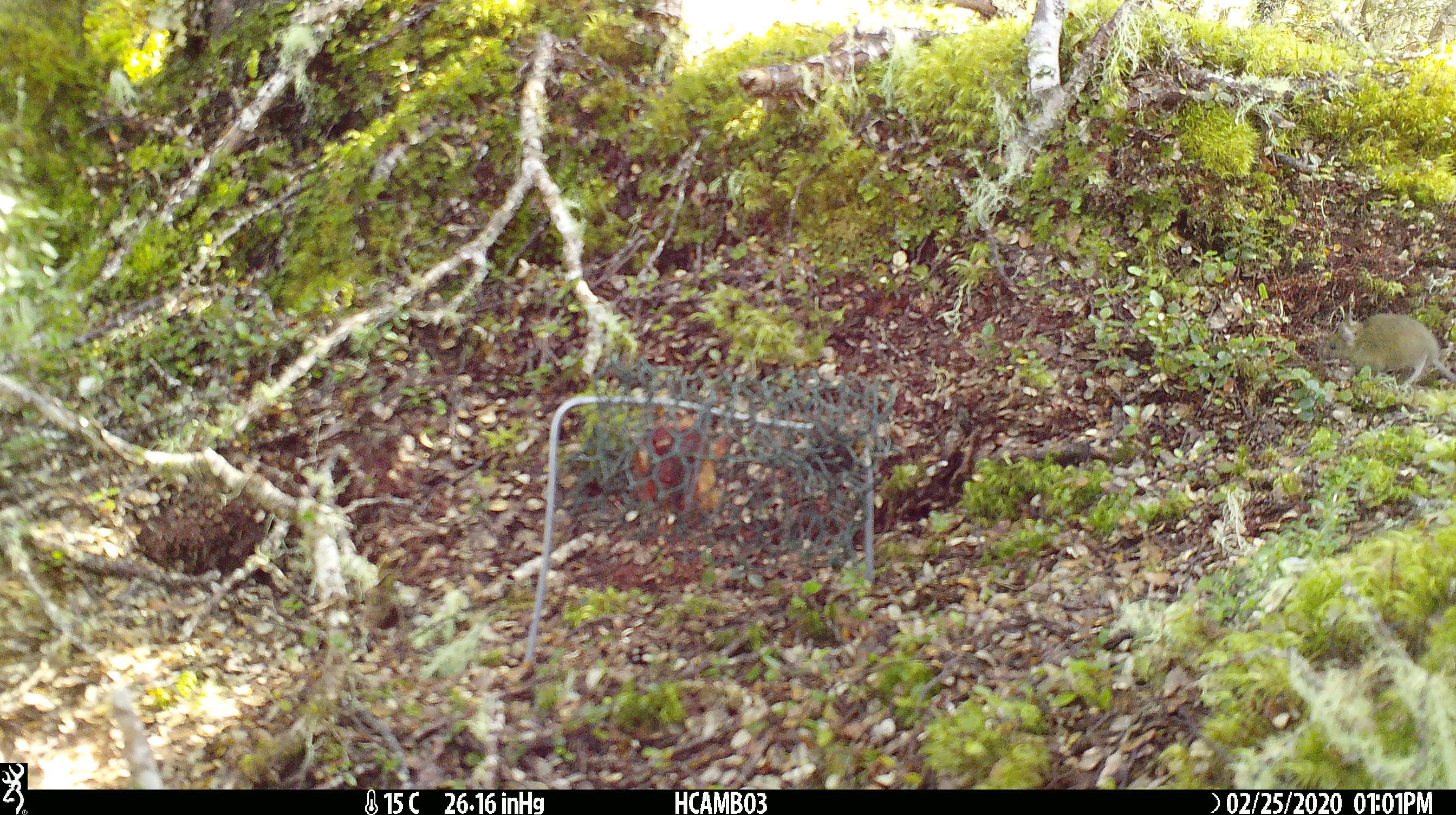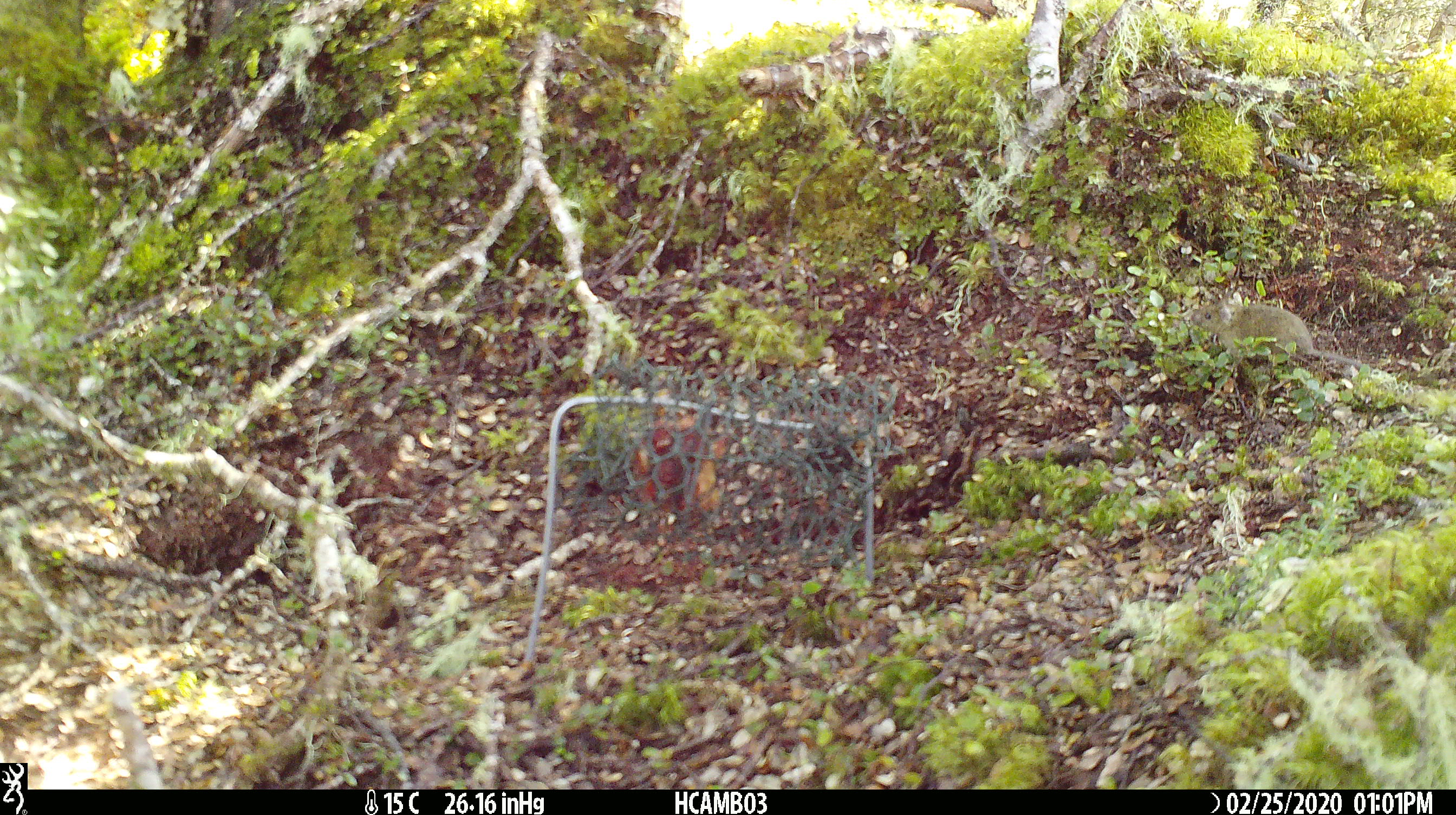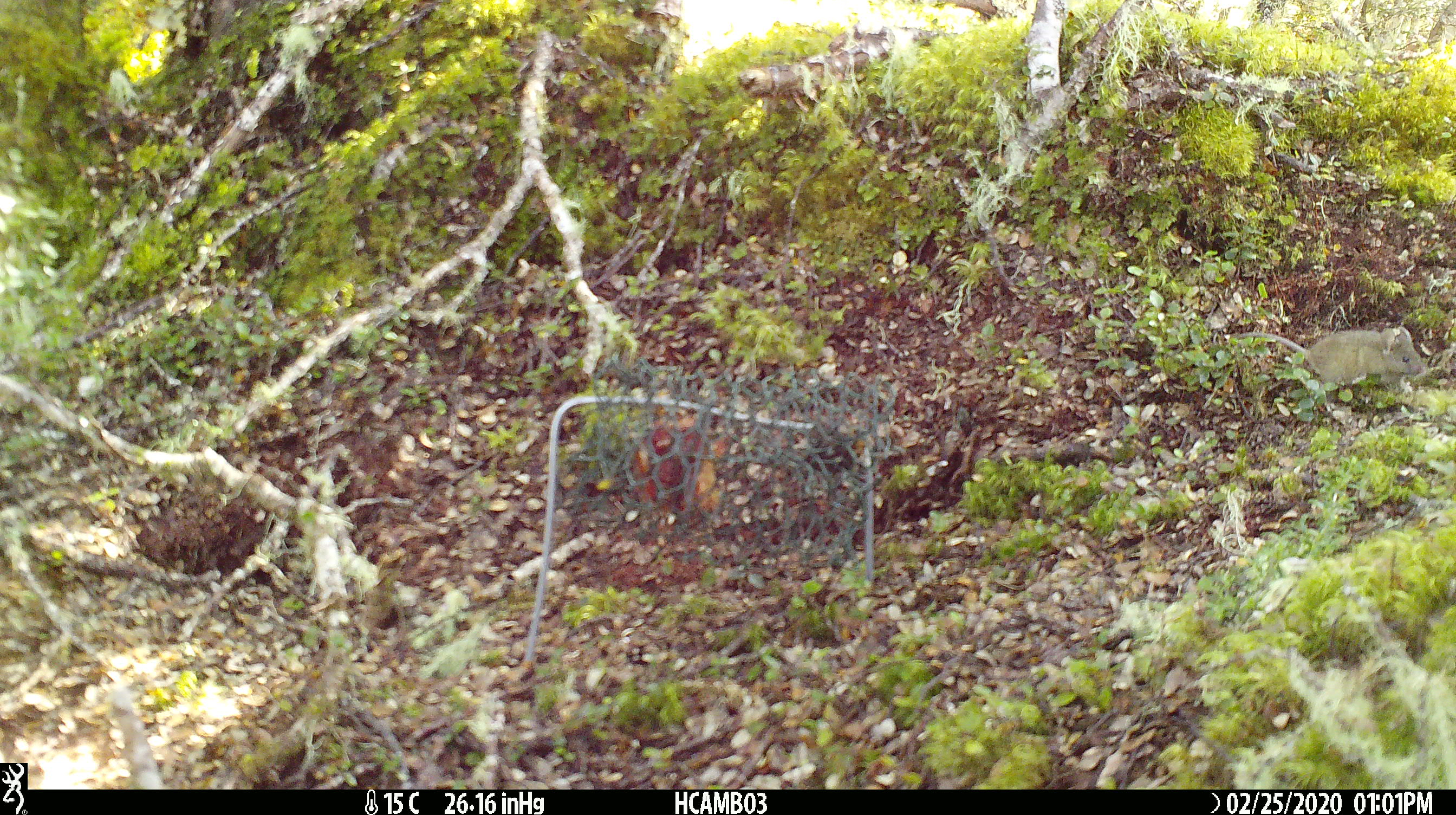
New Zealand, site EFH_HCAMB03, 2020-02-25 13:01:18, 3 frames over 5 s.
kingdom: Animalia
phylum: Chordata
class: Mammalia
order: Rodentia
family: Muridae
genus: Mus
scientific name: Mus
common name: mouse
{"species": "mouse (Mus)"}